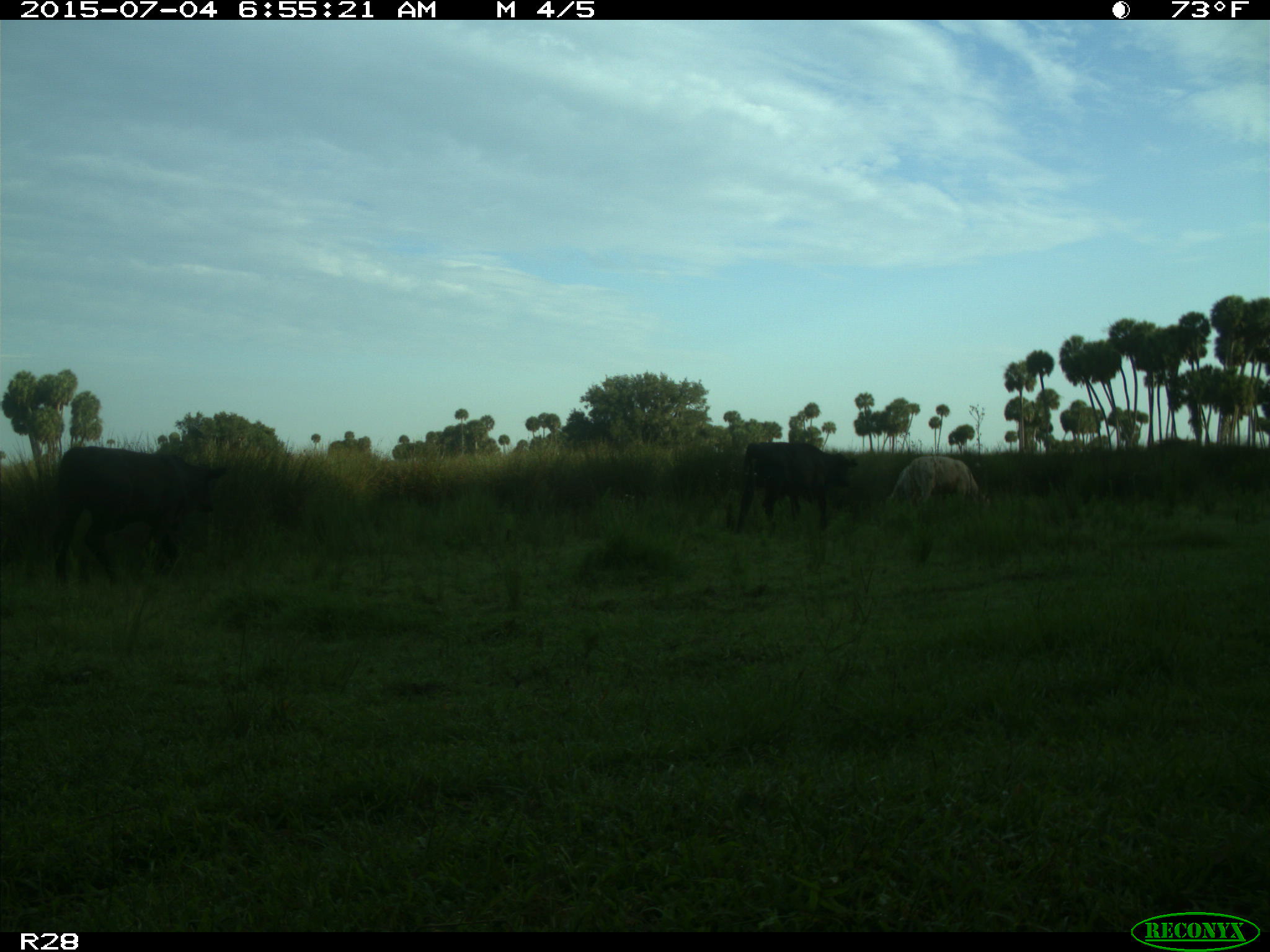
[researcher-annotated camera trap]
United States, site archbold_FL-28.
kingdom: Animalia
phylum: Chordata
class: Mammalia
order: Artiodactyla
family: Bovidae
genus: Bos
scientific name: Bos taurus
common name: domestic cow